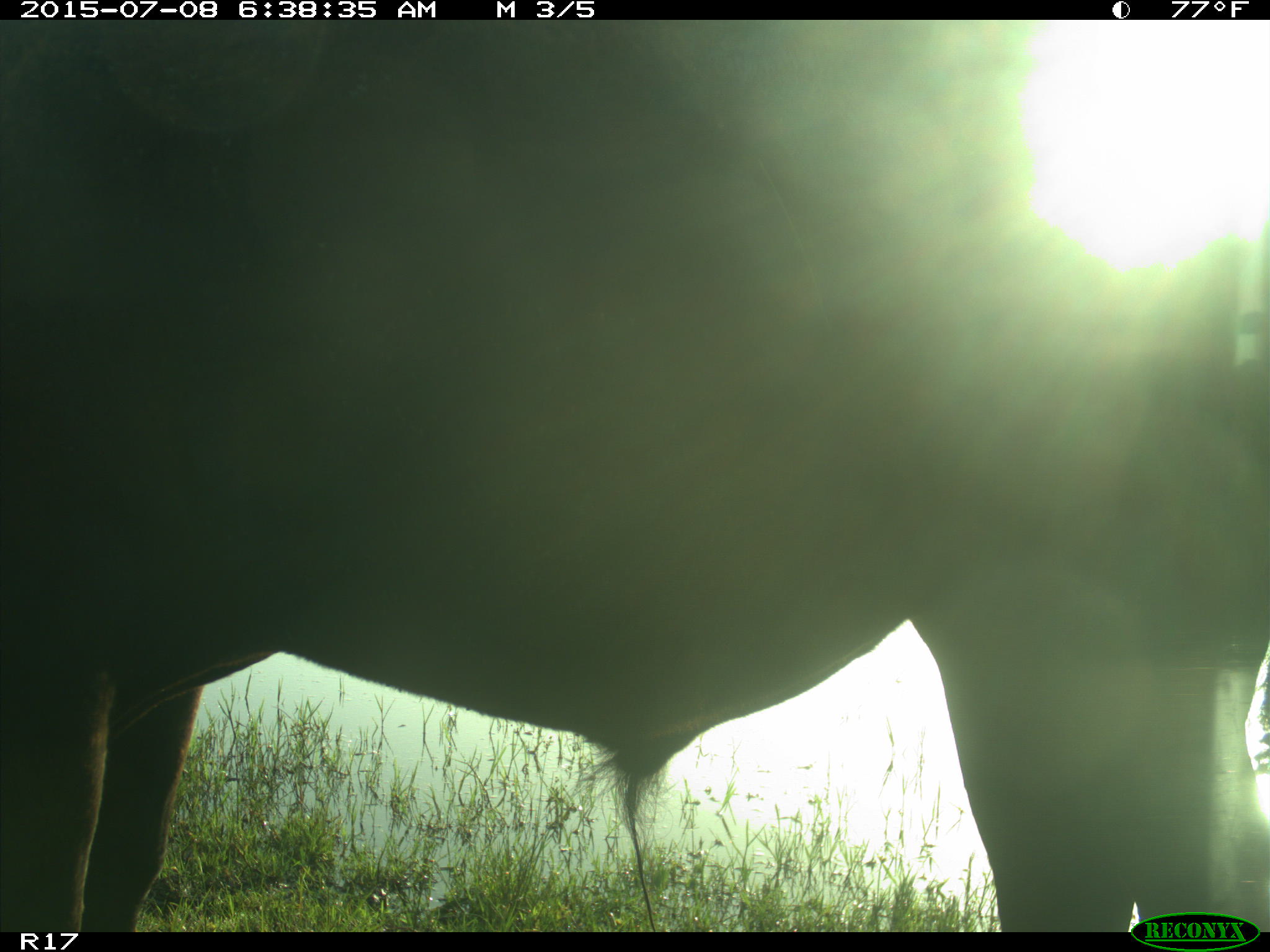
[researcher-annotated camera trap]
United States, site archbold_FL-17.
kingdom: Animalia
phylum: Chordata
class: Mammalia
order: Artiodactyla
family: Bovidae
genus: Bos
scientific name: Bos taurus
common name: domestic cow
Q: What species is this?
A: Bos taurus (domestic cow).